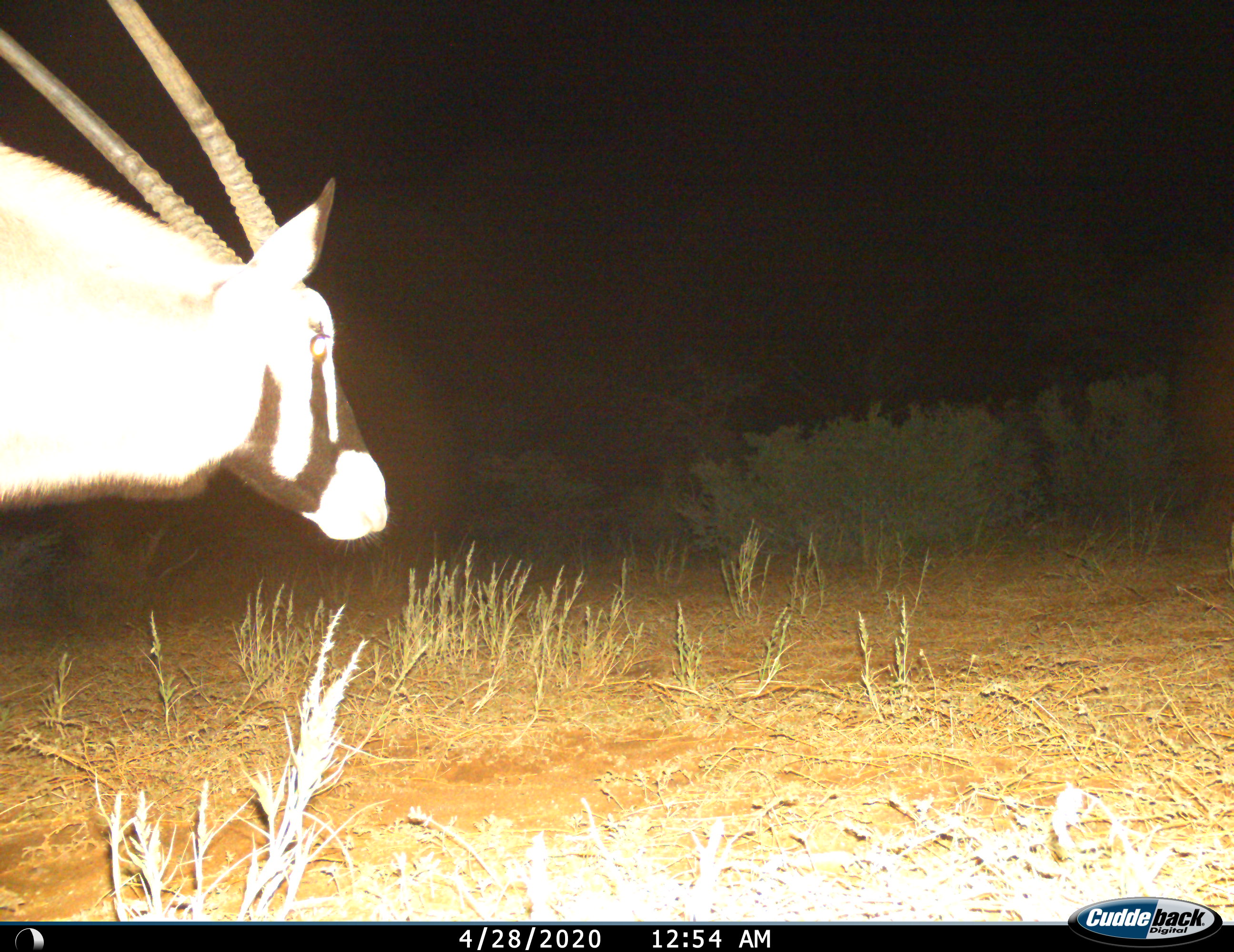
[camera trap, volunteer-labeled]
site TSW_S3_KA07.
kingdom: Animalia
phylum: Chordata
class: Mammalia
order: Artiodactyla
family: Bovidae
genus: Oryx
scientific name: Oryx gazella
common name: gemsbok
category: oryx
Oryx (gemsbok) (Oryx gazella), count 1. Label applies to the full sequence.